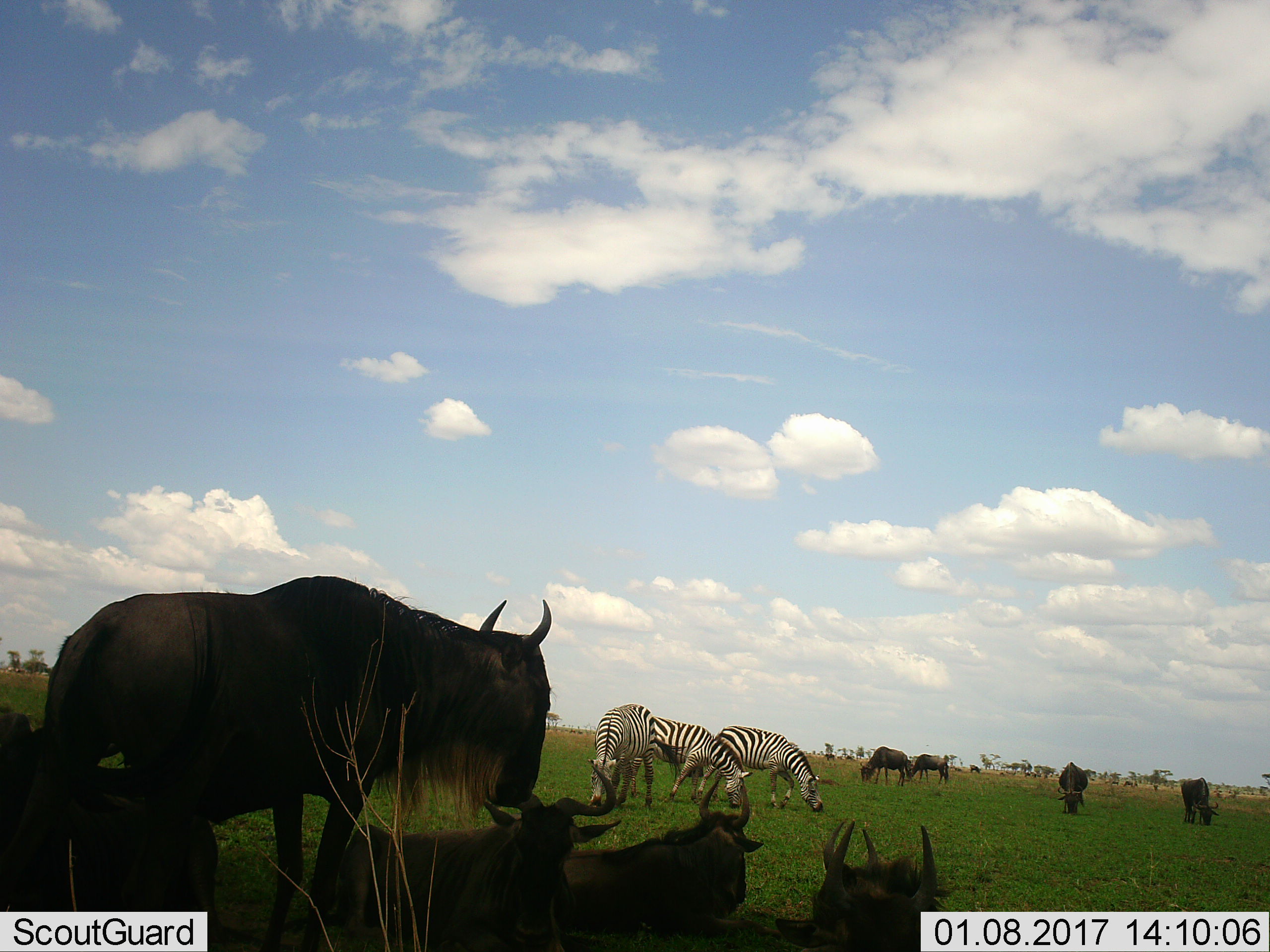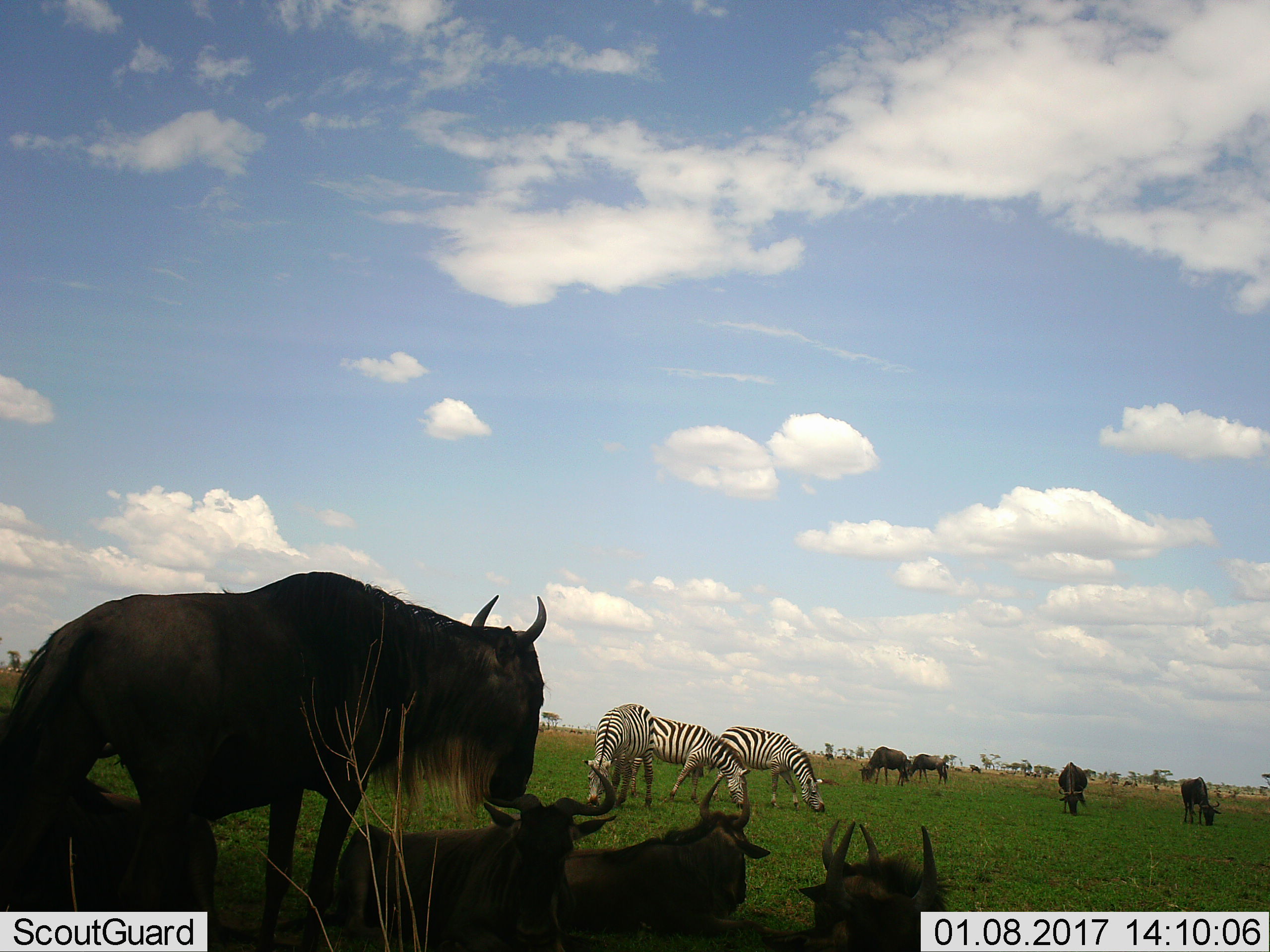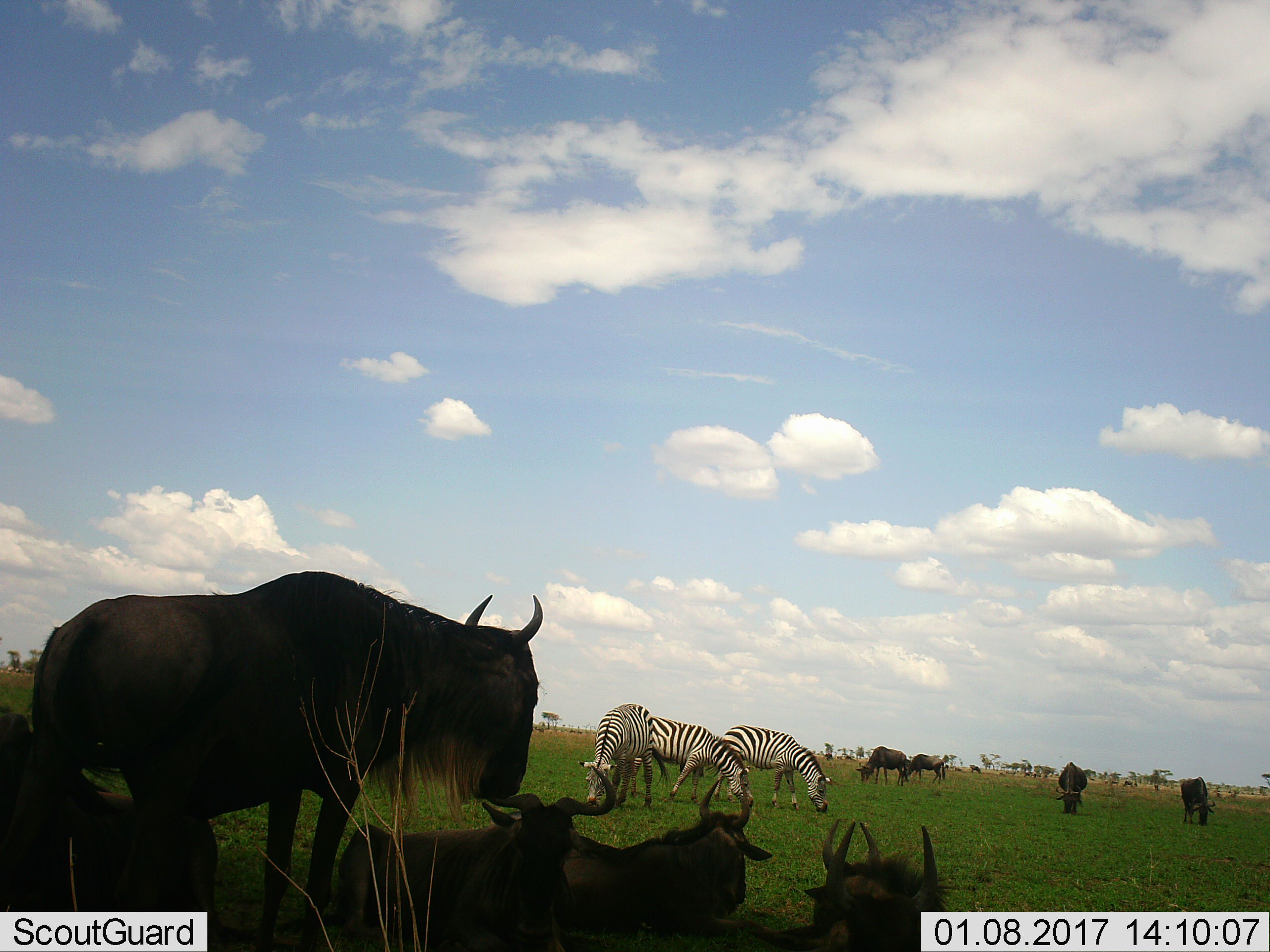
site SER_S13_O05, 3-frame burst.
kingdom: Animalia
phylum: Chordata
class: Mammalia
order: Artiodactyla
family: Bovidae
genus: Connochaetes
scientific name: Connochaetes taurinus taurinus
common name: blue wildebeest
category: wildebeestblue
Wildebeestblue (blue wildebeest) (Connochaetes taurinus taurinus), count 10. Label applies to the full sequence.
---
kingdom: Animalia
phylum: Chordata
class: Mammalia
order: Perissodactyla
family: Equidae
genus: Equus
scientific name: Equus quagga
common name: plains zebra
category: zebraplains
Zebraplains (plains zebra) (Equus quagga), count 3. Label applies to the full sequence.